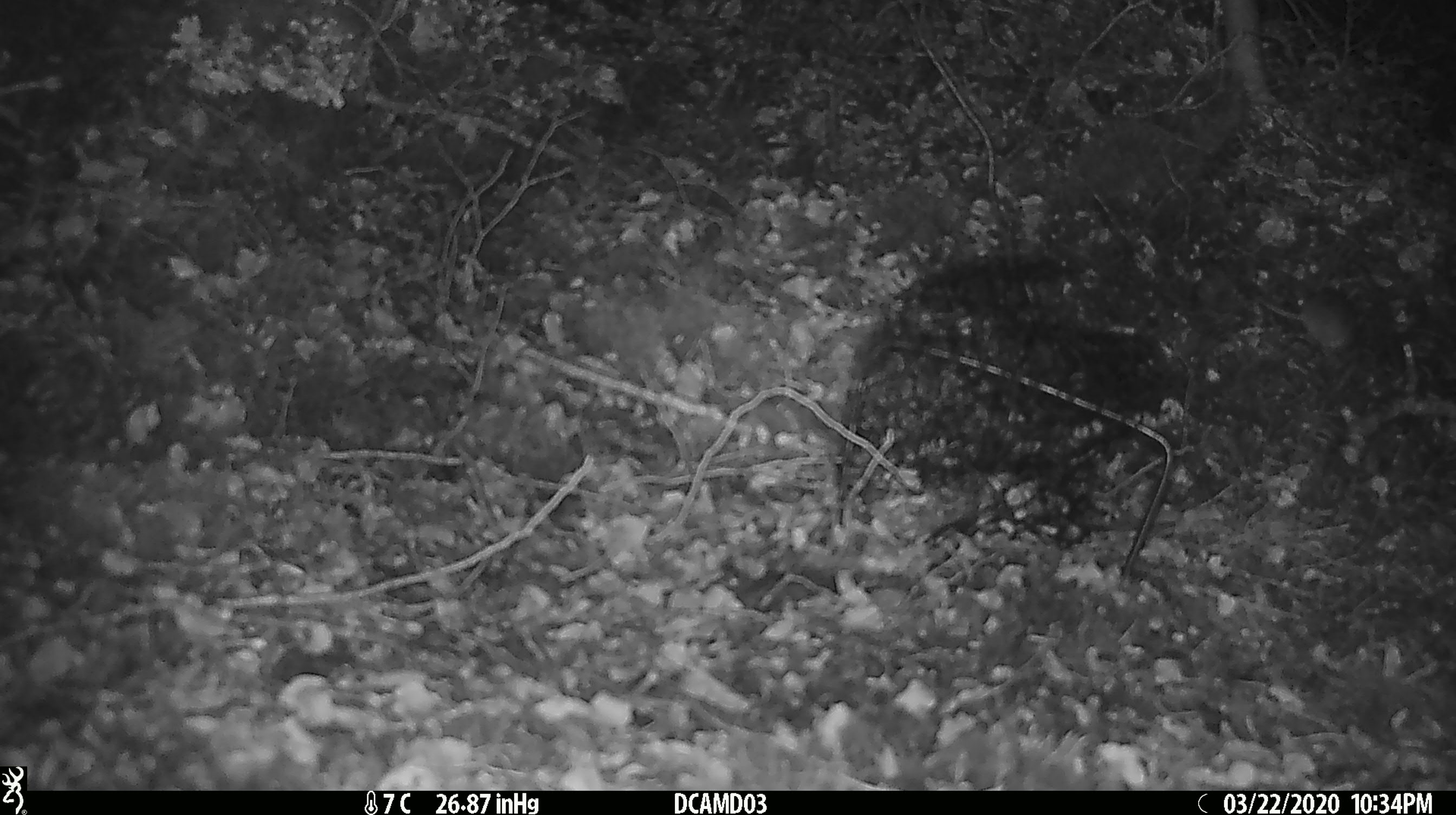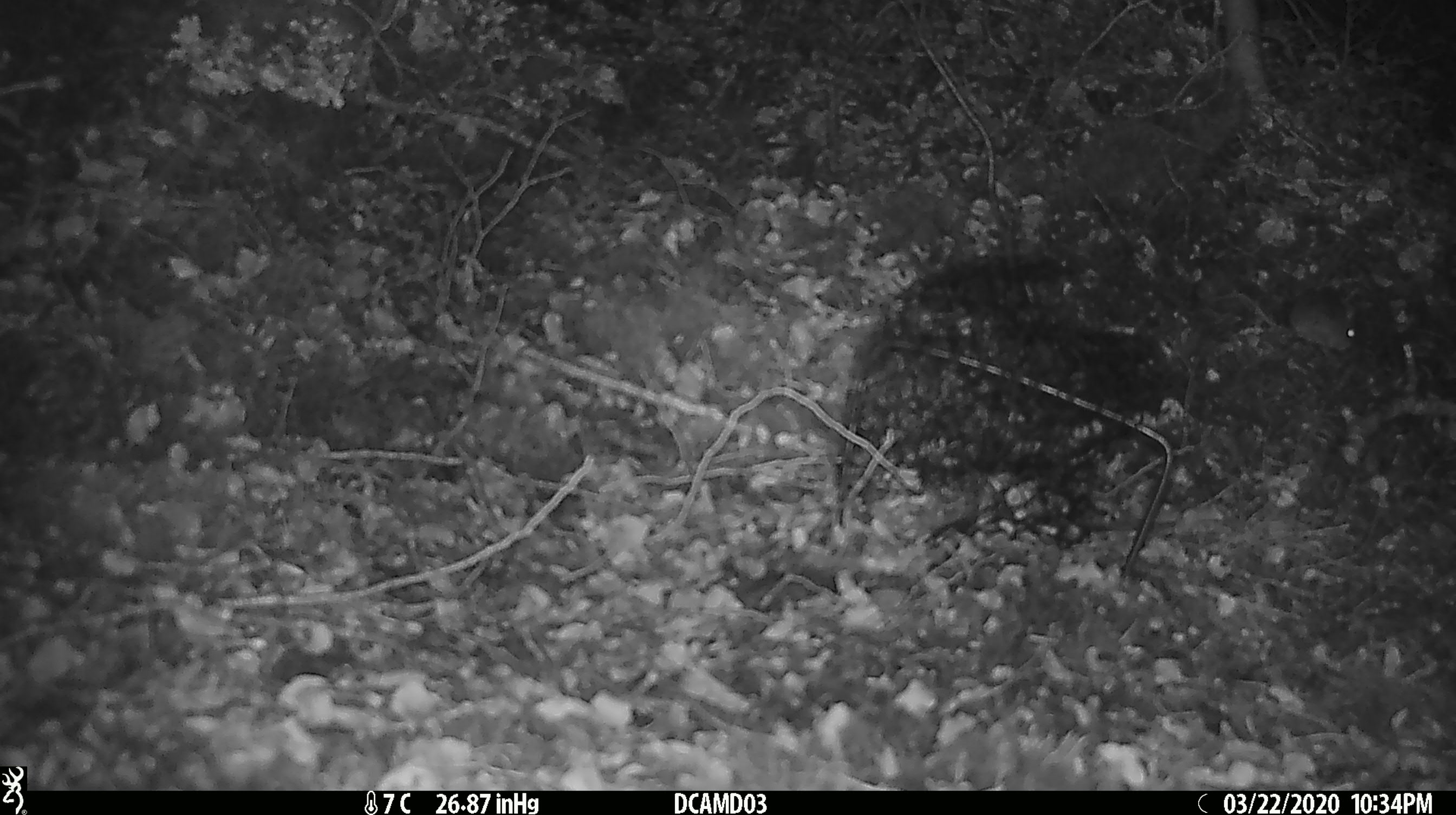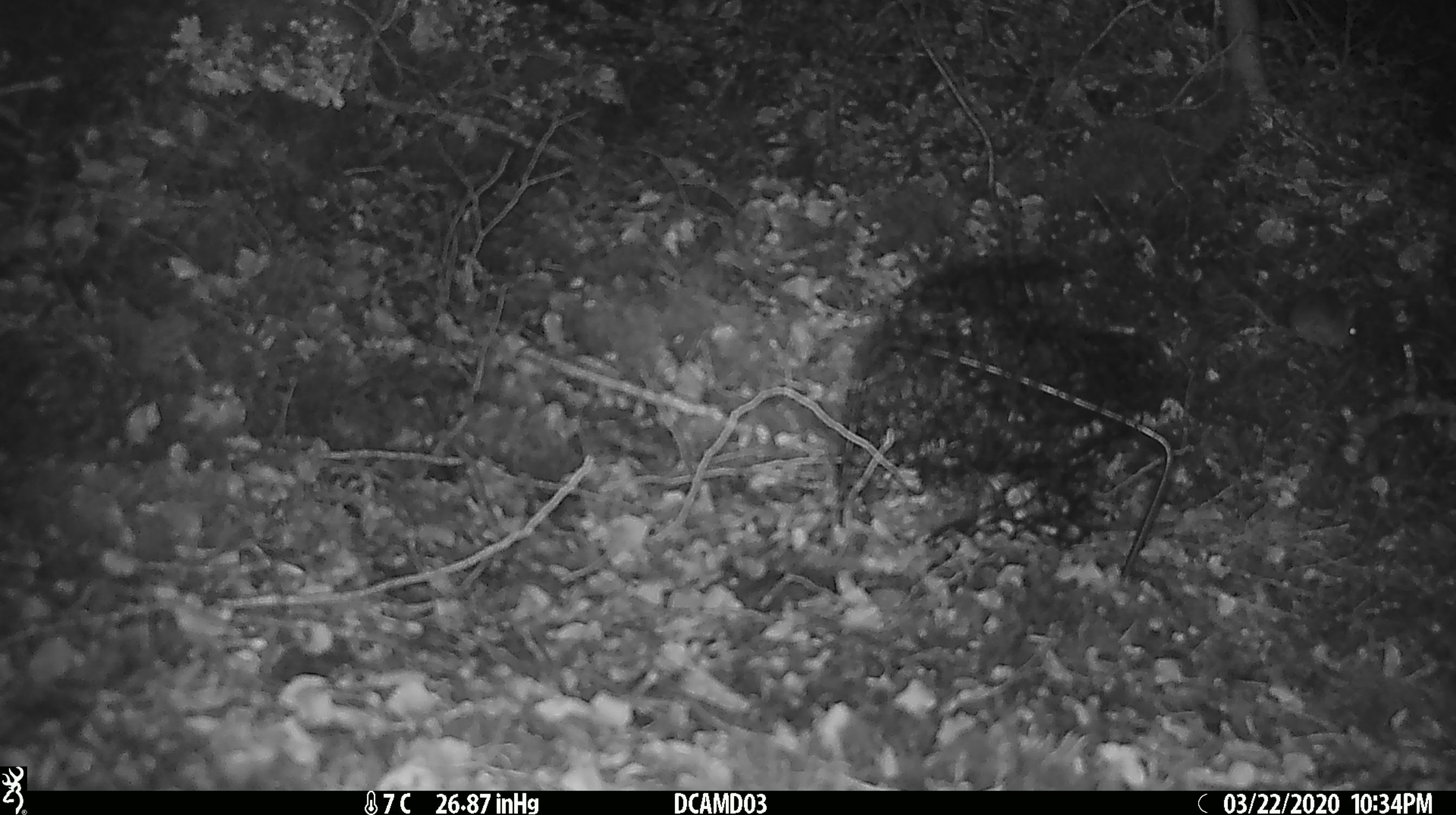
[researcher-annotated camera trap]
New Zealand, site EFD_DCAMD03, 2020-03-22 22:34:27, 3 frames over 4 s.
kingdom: Animalia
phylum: Chordata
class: Mammalia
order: Rodentia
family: Muridae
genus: Mus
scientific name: Mus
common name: mouse